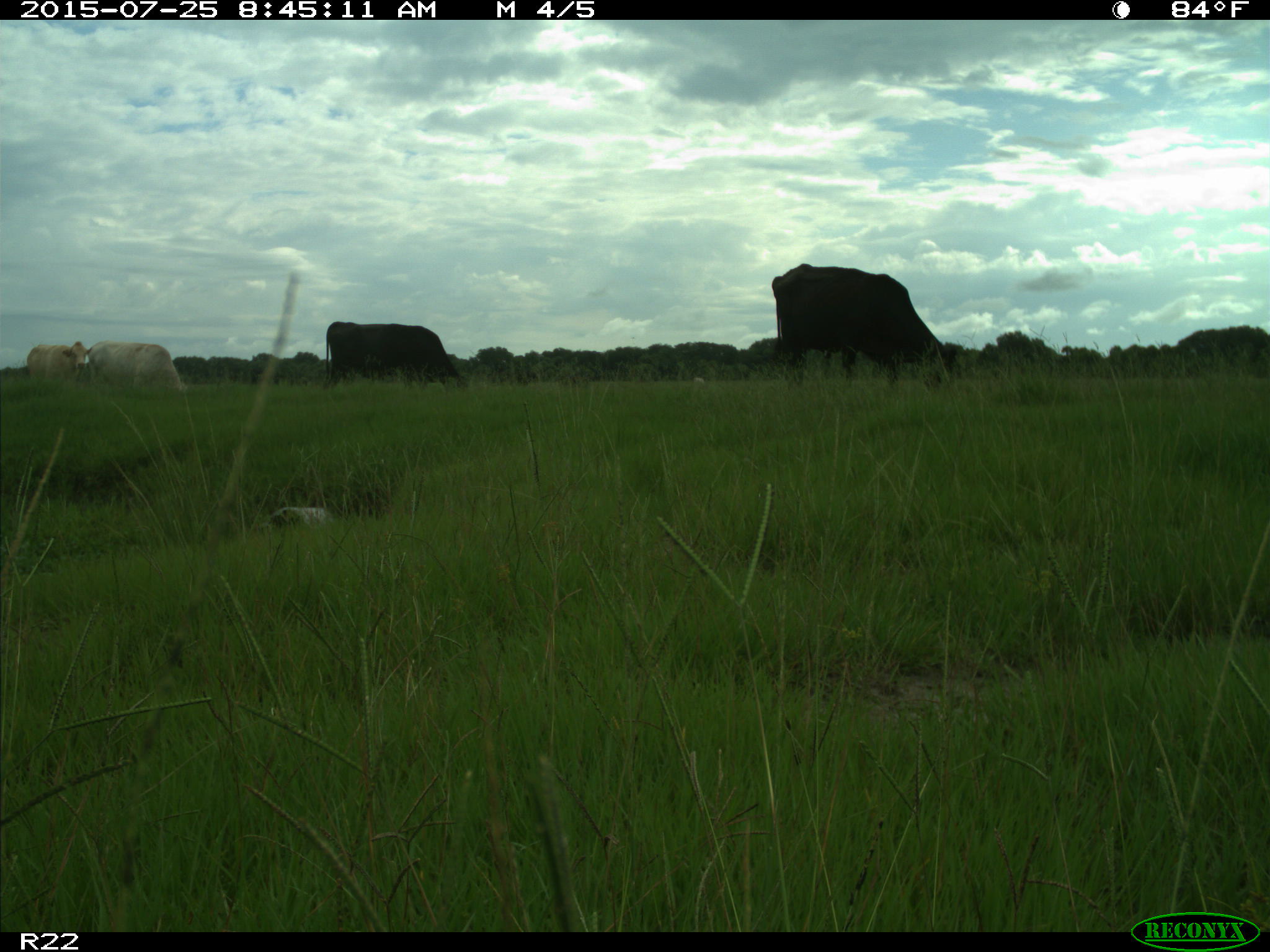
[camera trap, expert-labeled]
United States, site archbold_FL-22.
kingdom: Animalia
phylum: Chordata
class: Mammalia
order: Artiodactyla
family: Bovidae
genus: Bos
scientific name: Bos taurus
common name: domestic cow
Bos taurus (domestic cow).